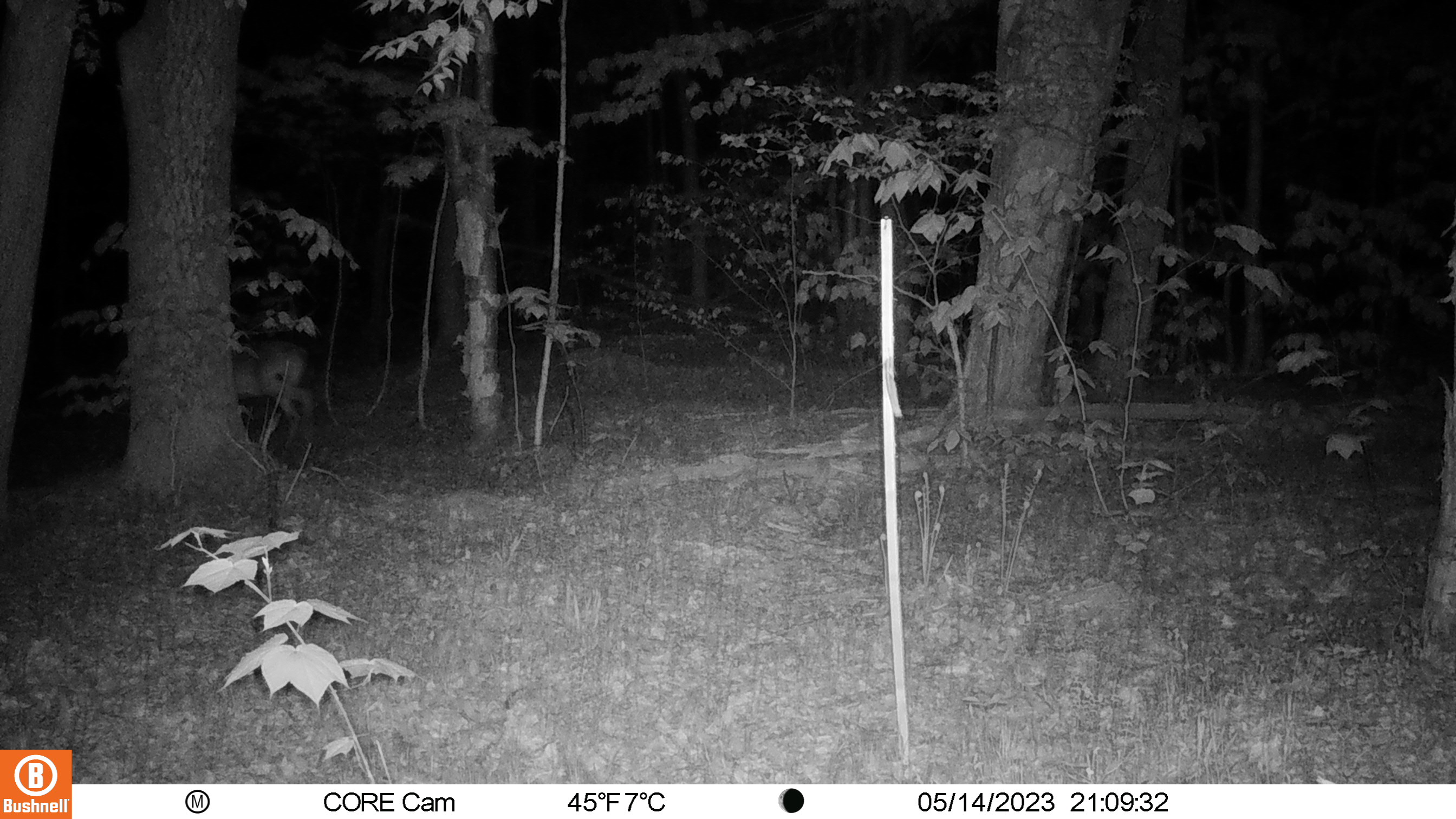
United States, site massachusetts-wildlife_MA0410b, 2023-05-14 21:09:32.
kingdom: Animalia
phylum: Chordata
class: Mammalia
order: Artiodactyla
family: Cervidae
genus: Odocoileus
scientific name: Odocoileus virginianus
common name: white-tailed deer